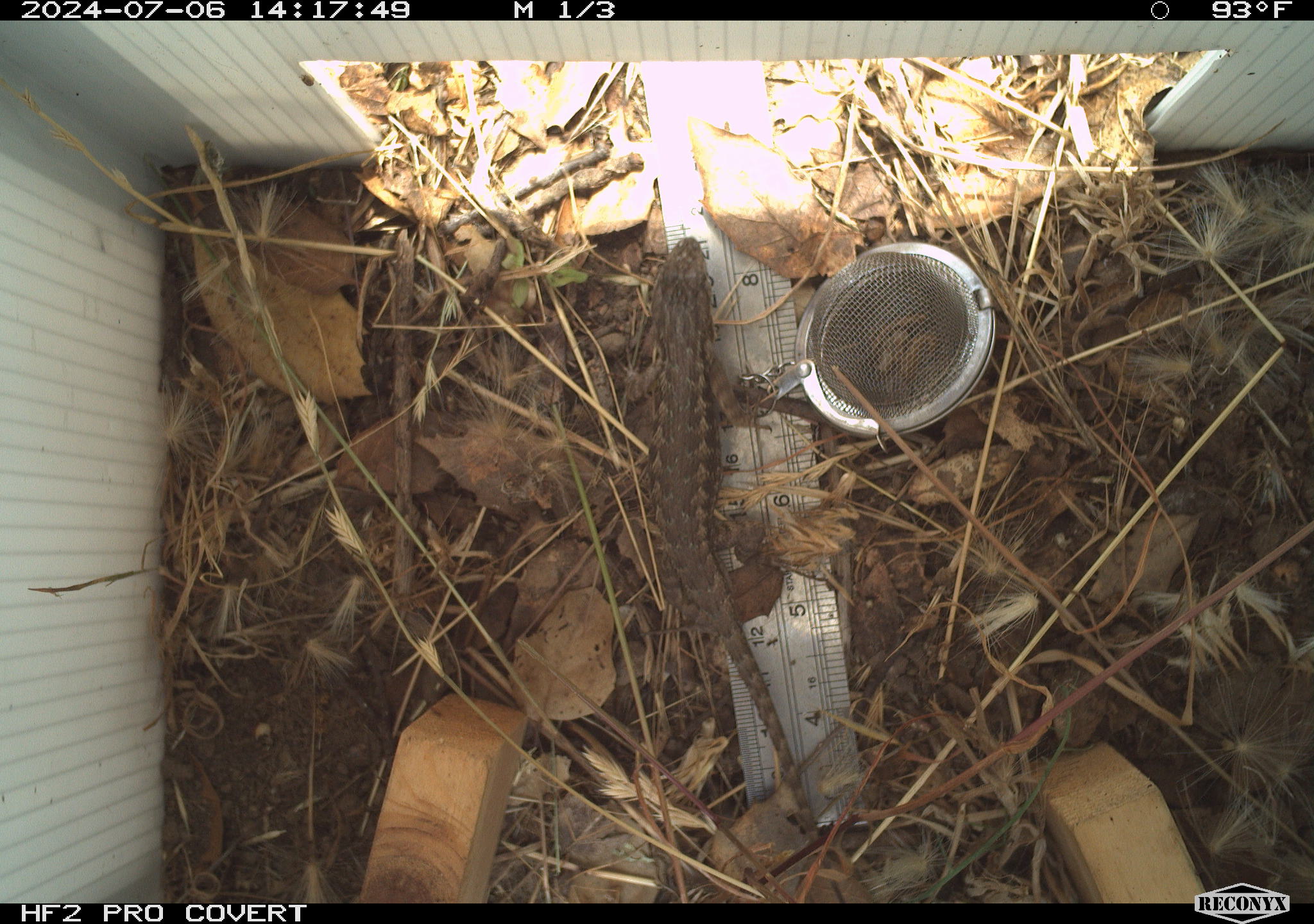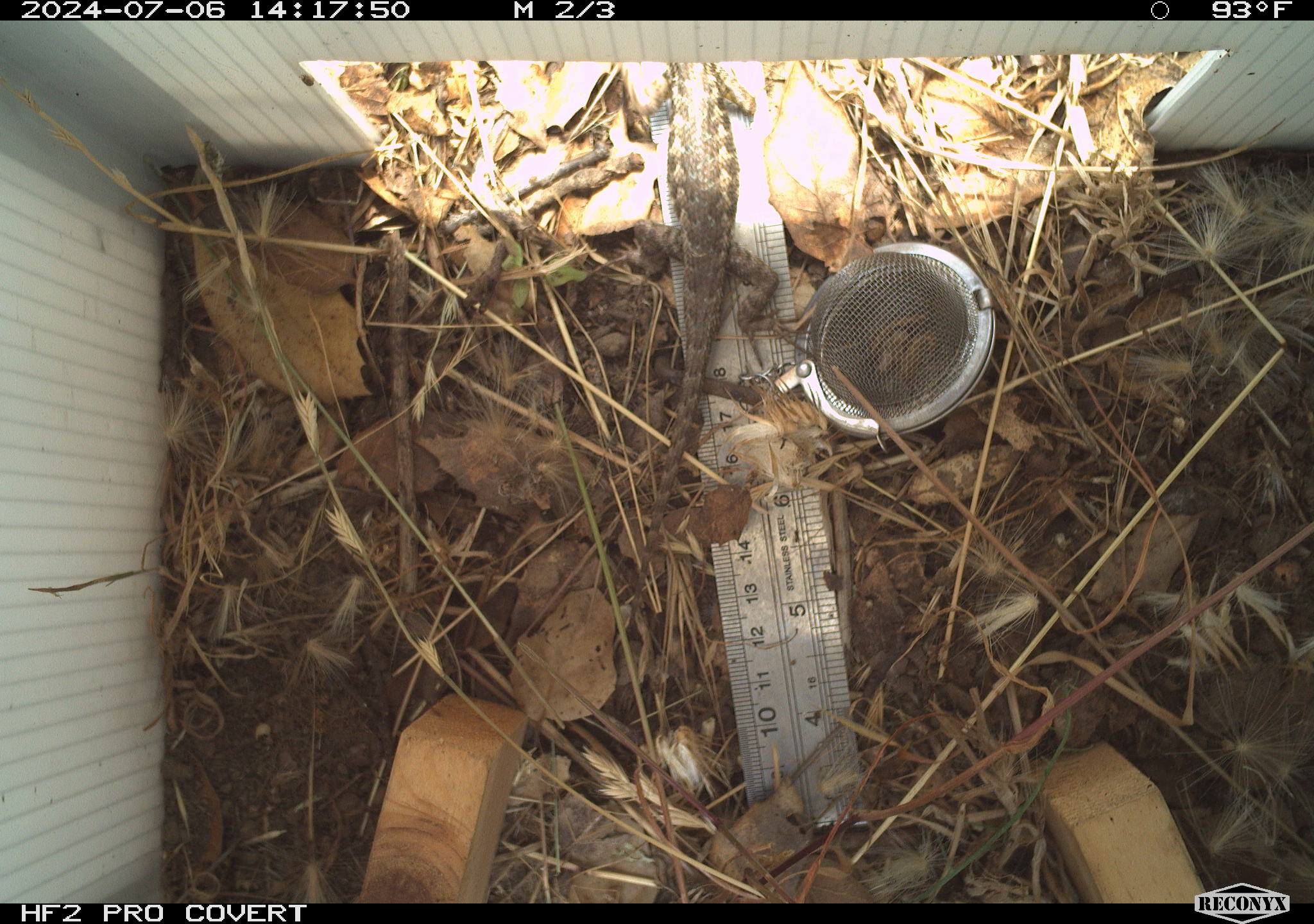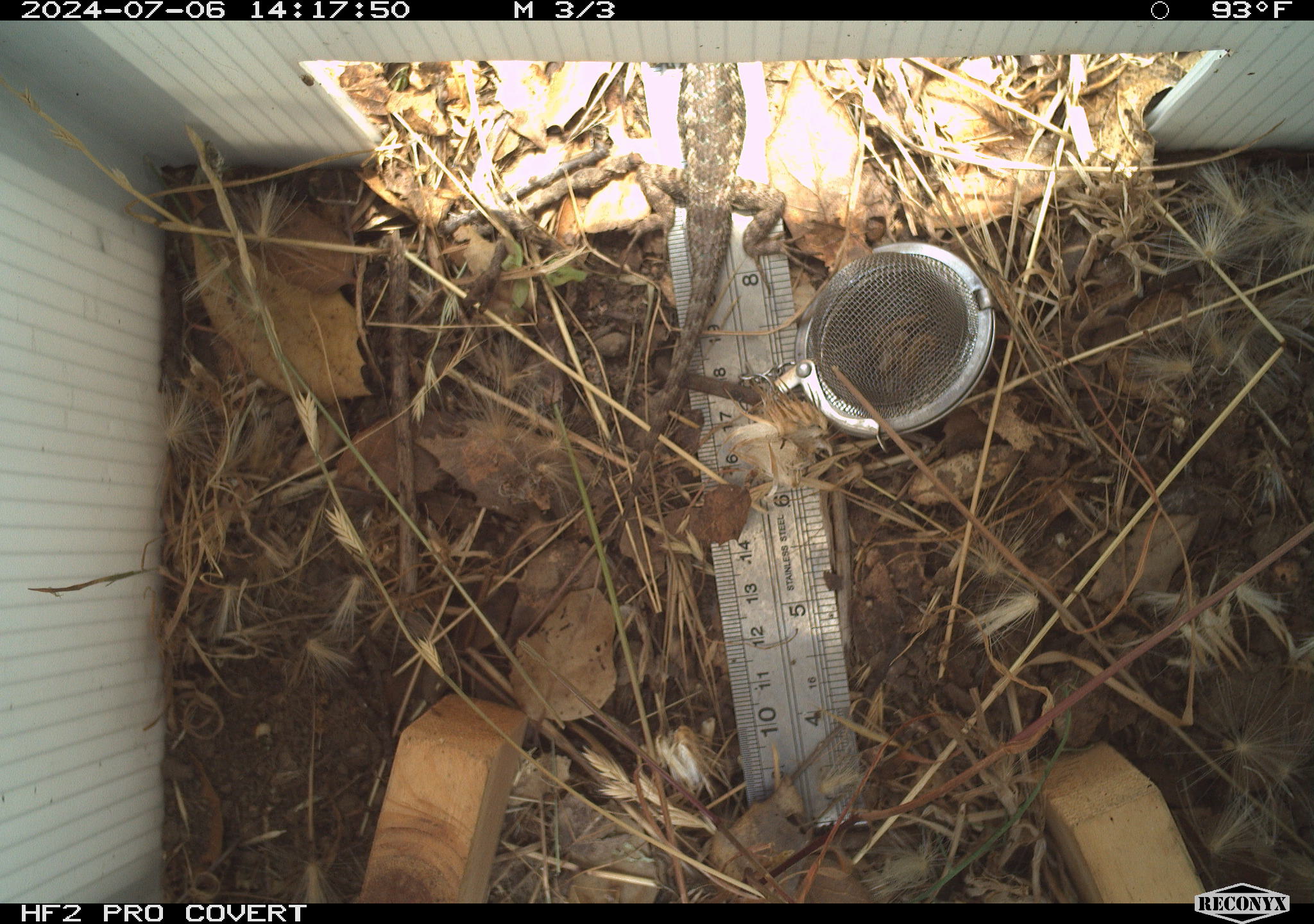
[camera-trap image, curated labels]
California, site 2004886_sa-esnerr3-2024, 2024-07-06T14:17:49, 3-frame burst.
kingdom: Animalia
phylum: Chordata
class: Reptilia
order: Squamata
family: Phrynosomatidae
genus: Sceloporus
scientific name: Sceloporus occidentalis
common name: western fence lizard